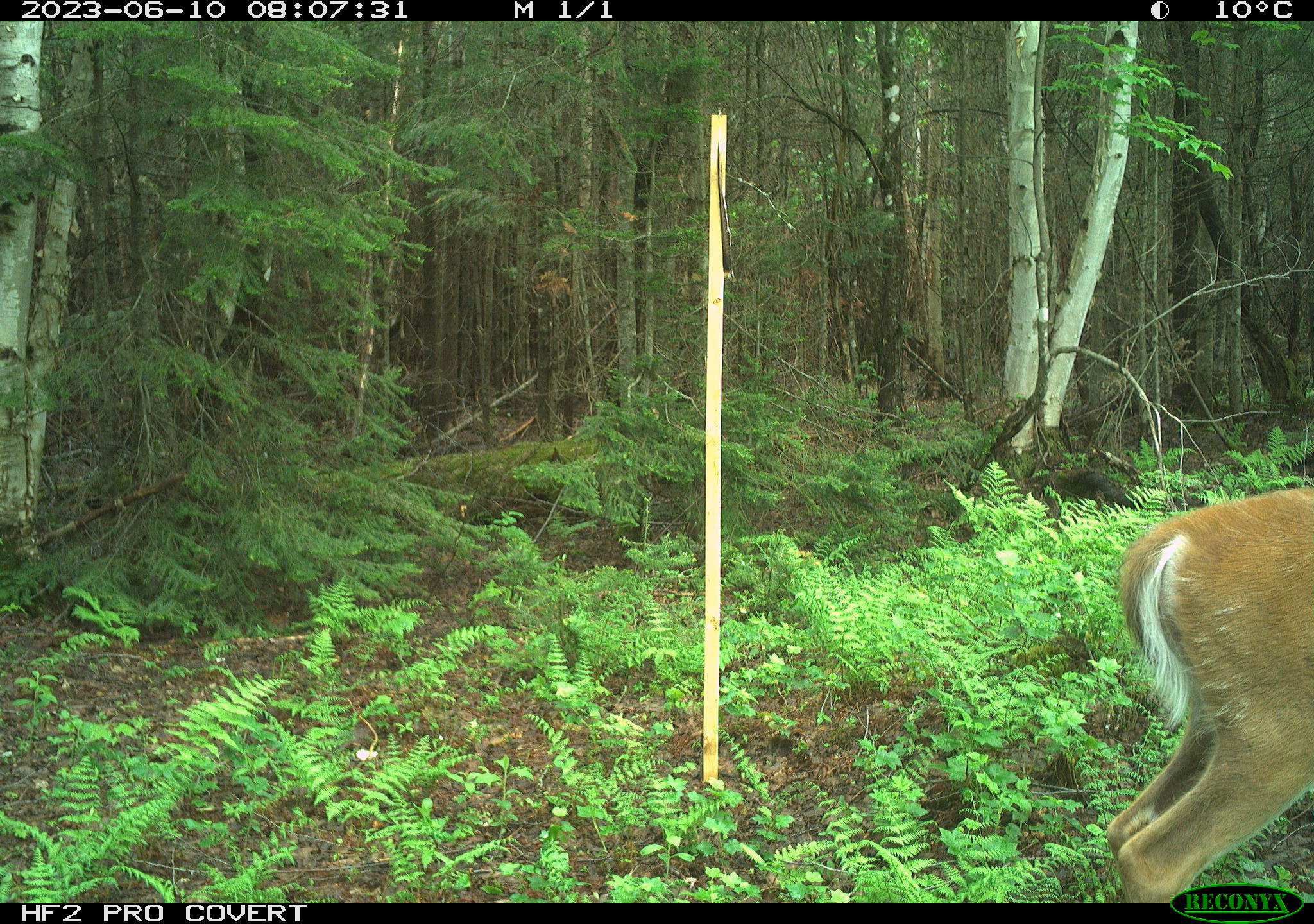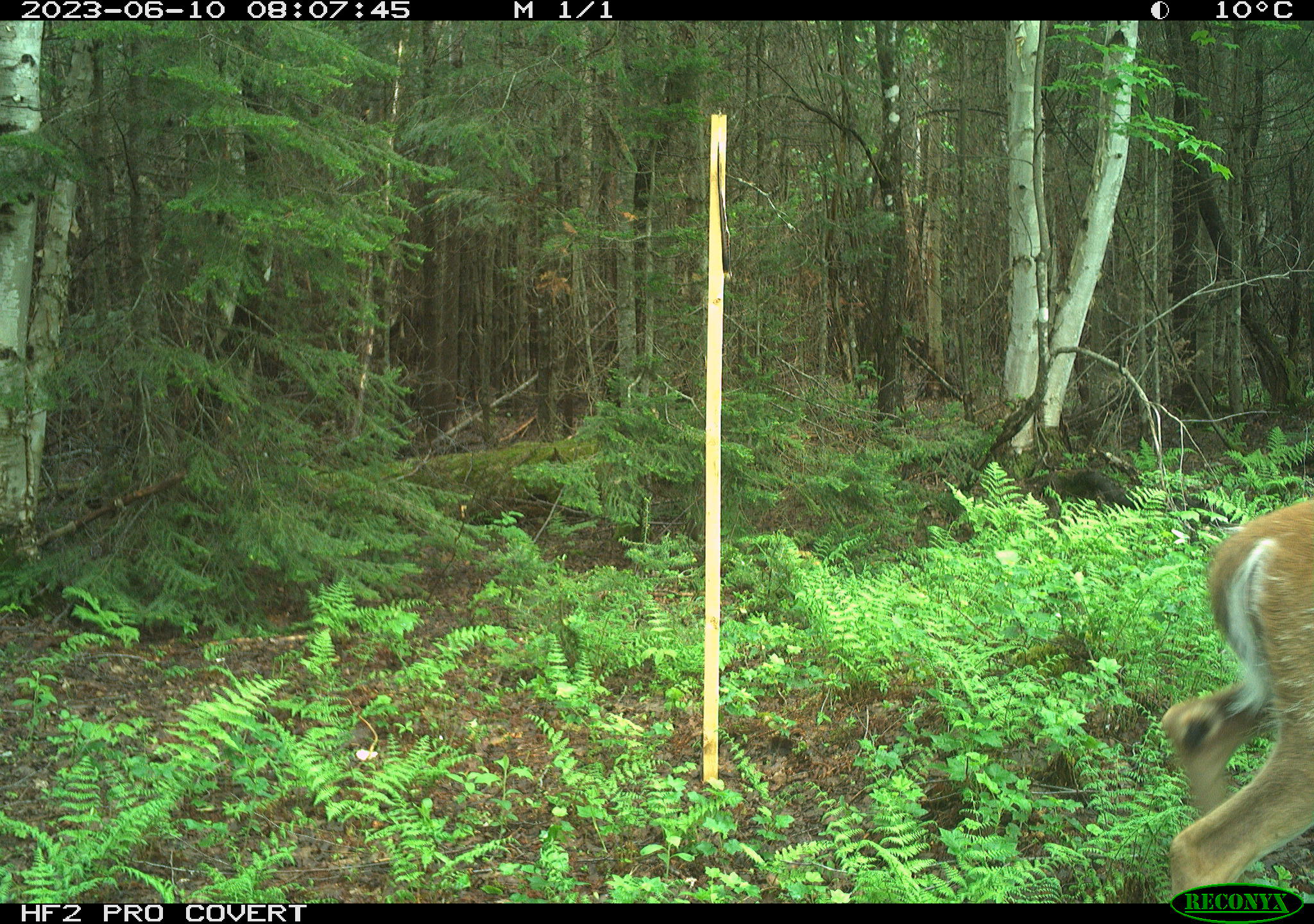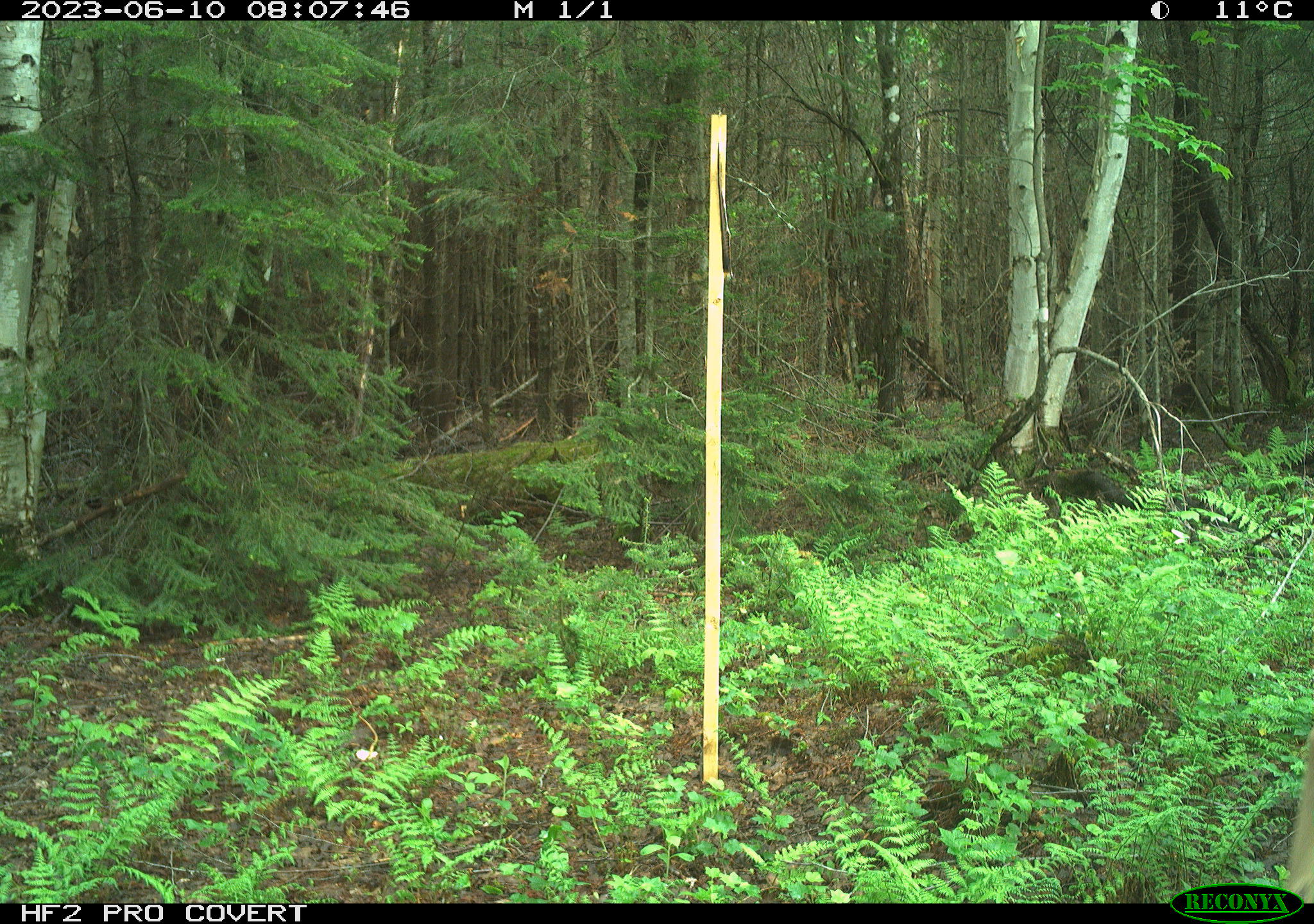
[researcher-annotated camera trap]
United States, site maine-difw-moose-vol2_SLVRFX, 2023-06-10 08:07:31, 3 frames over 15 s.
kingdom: Animalia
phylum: Chordata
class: Mammalia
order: Artiodactyla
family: Cervidae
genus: Odocoileus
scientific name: Odocoileus virginianus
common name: white-tailed deer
White-tailed deer (Odocoileus virginianus).